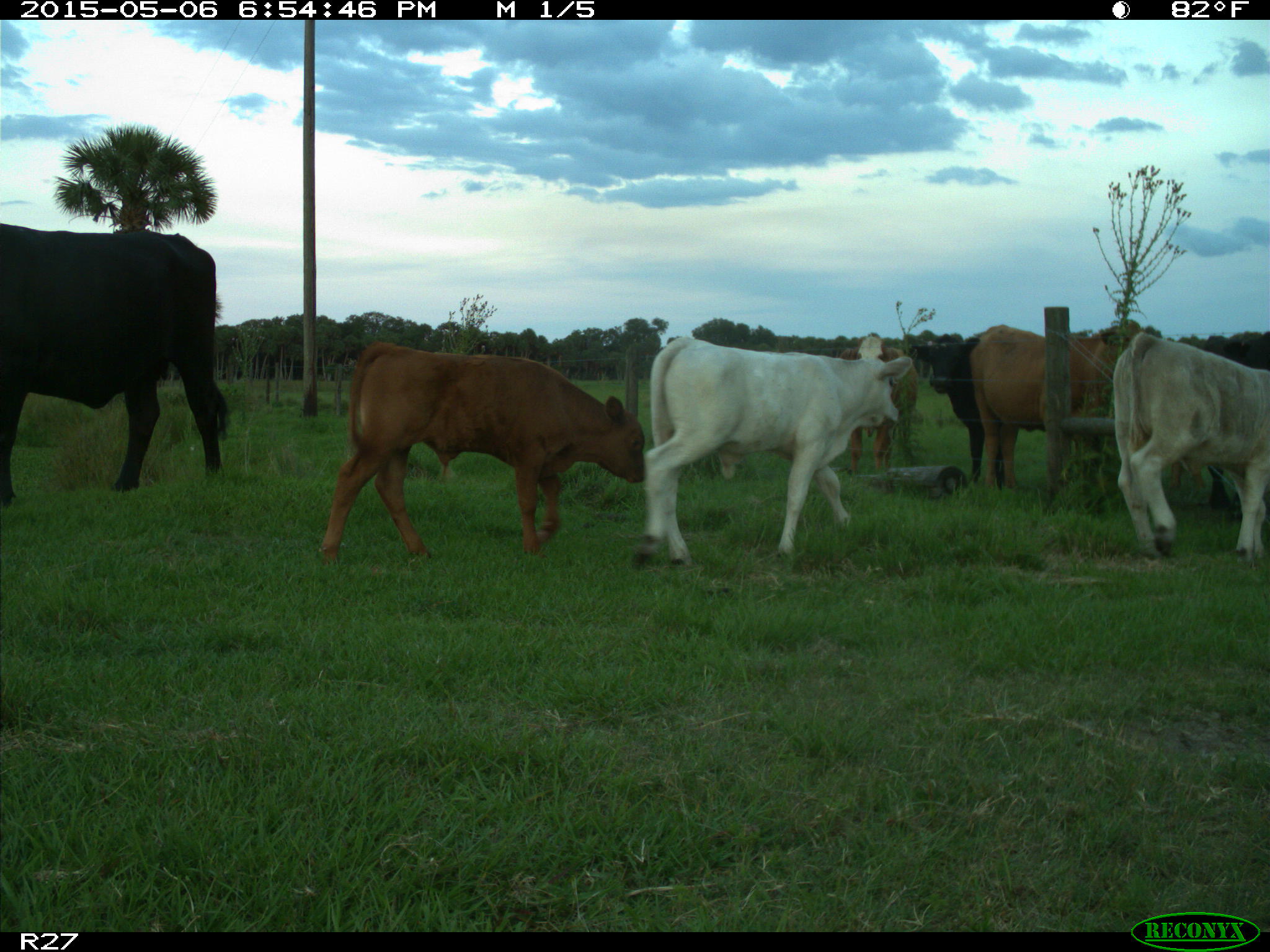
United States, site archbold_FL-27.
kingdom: Animalia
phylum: Chordata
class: Mammalia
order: Artiodactyla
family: Bovidae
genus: Bos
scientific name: Bos taurus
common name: domestic cow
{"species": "Bos taurus (domestic cow)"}